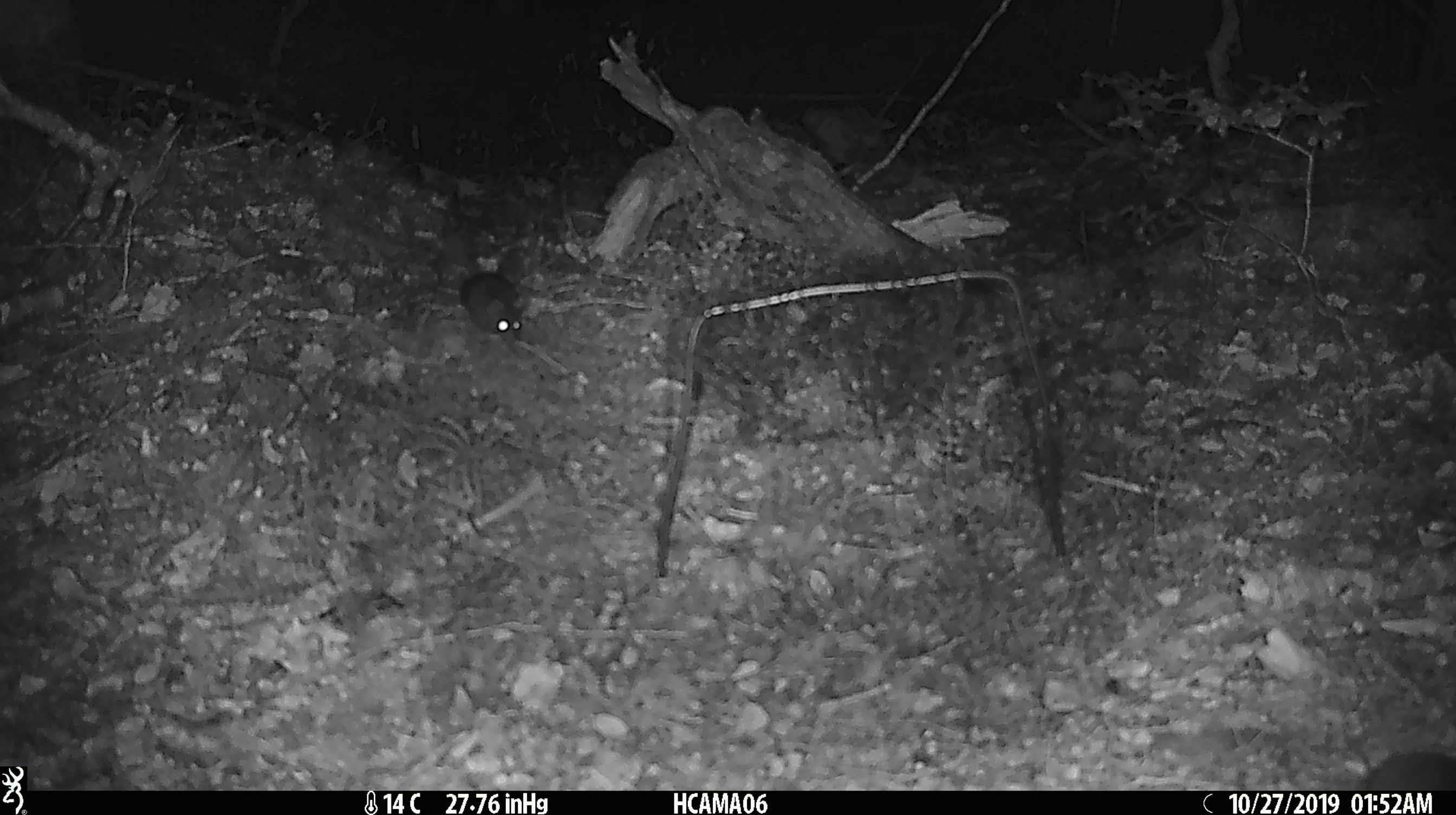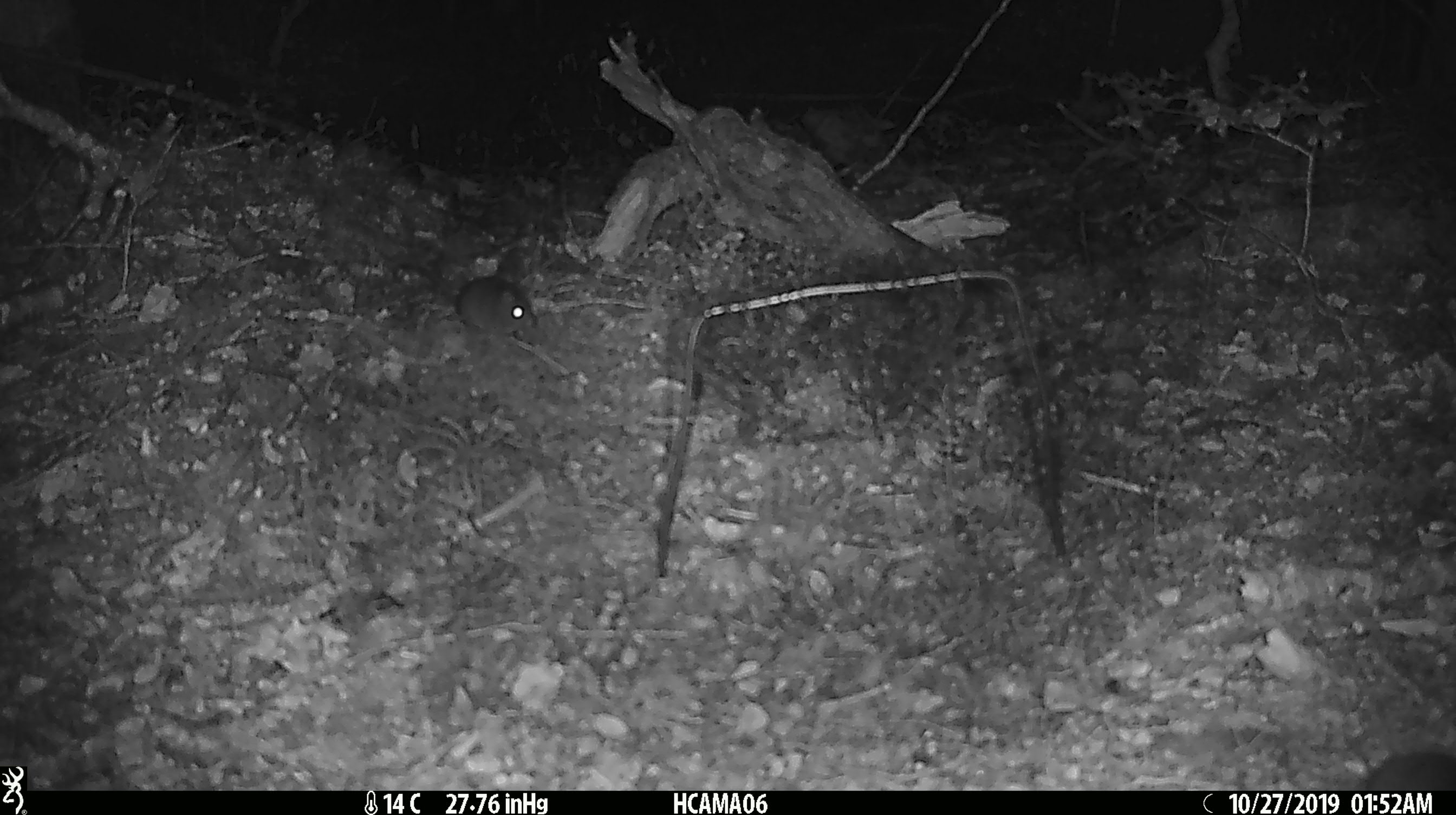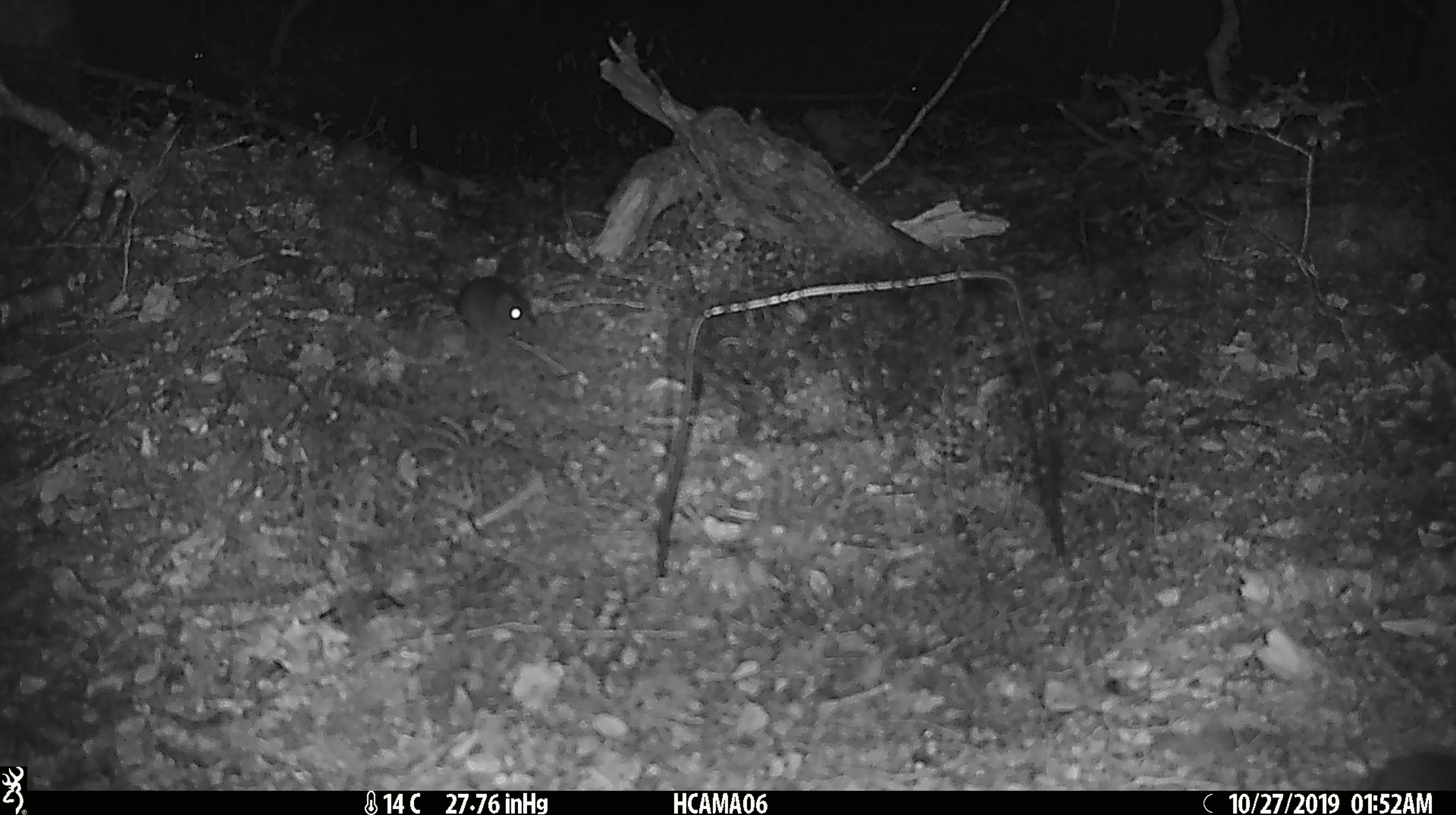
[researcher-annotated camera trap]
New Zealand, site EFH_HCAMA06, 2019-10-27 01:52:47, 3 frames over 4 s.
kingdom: Animalia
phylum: Chordata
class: Mammalia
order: Rodentia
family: Muridae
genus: Mus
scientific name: Mus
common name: mouse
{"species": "mouse (Mus)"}